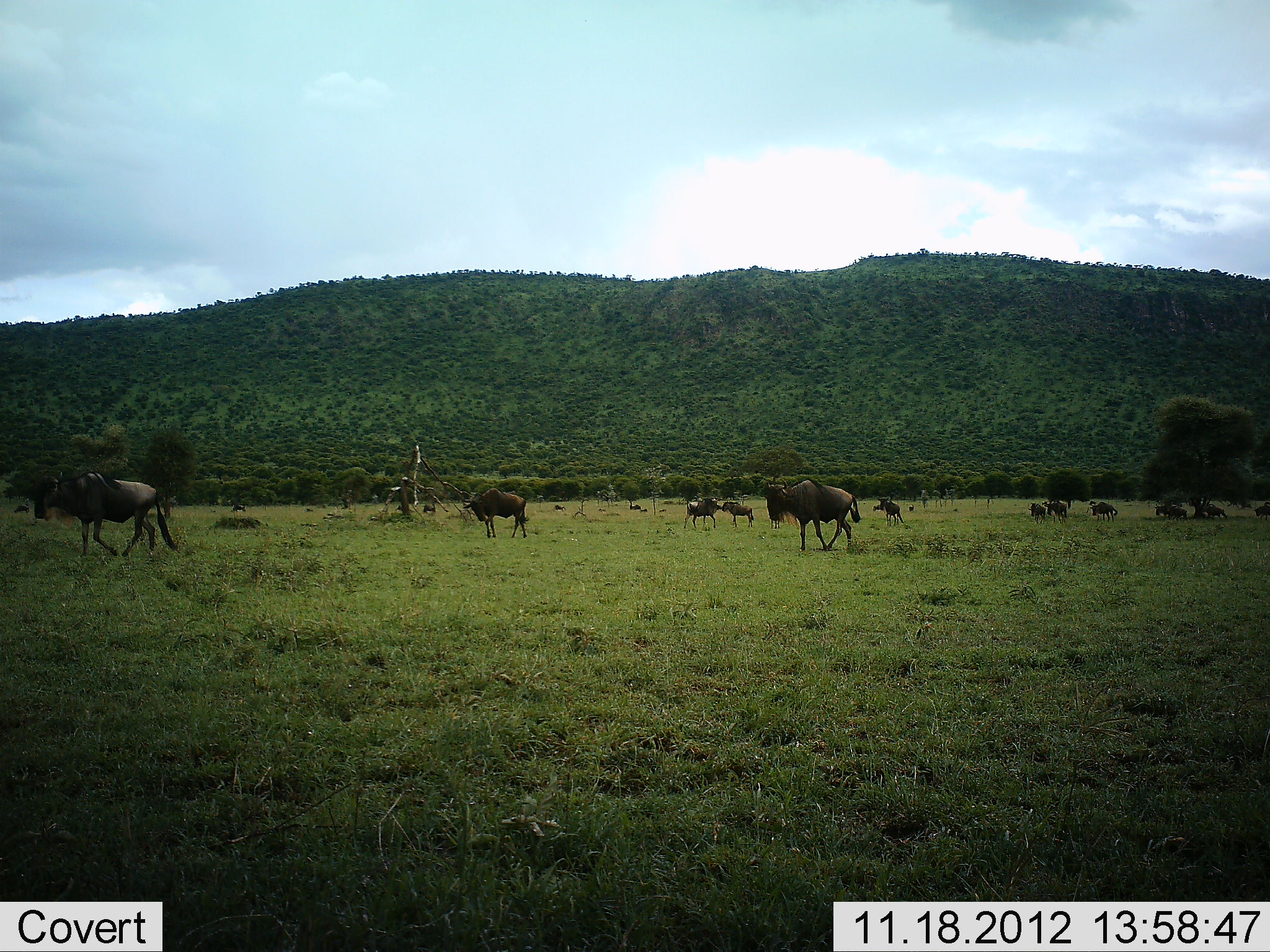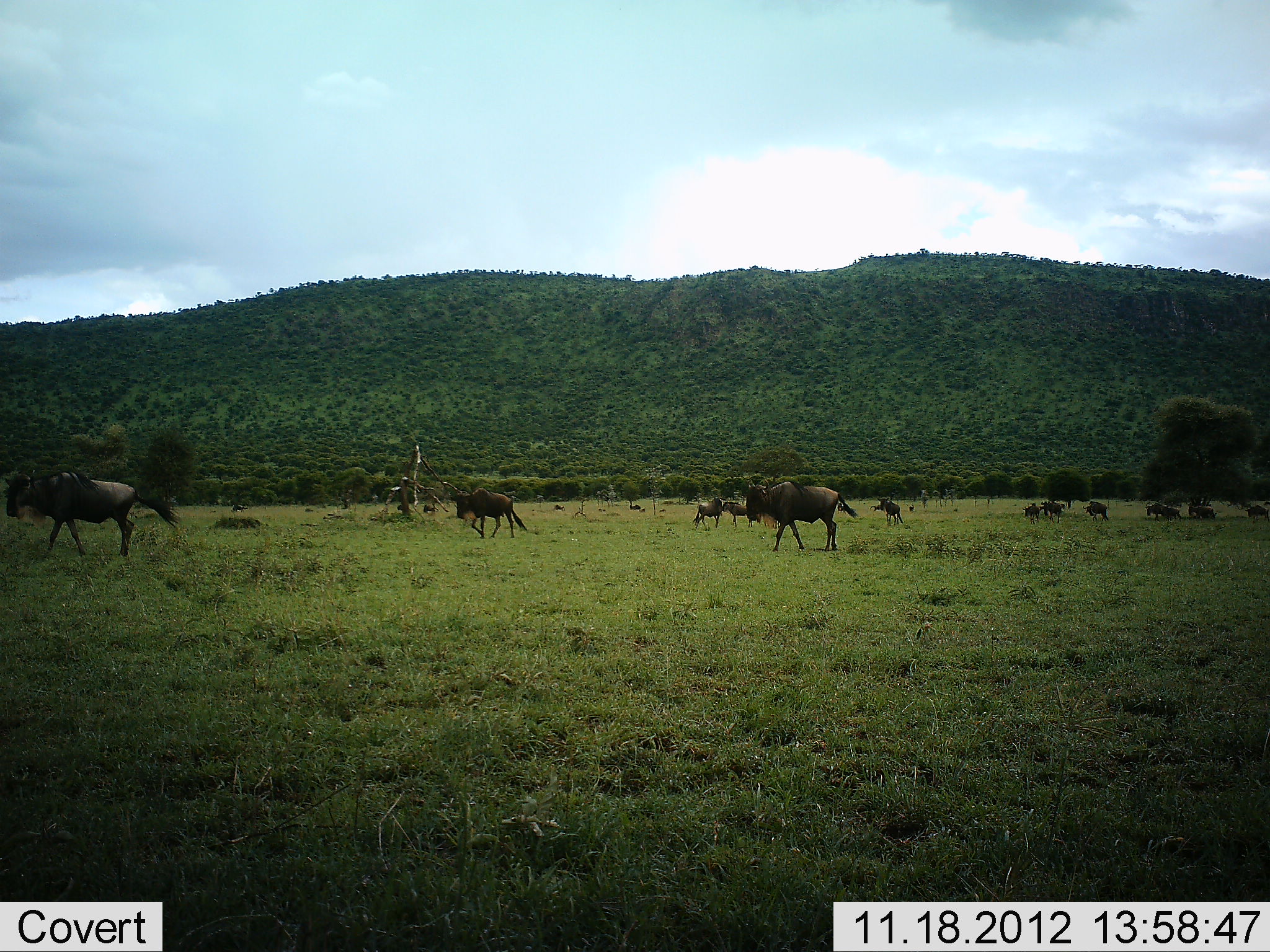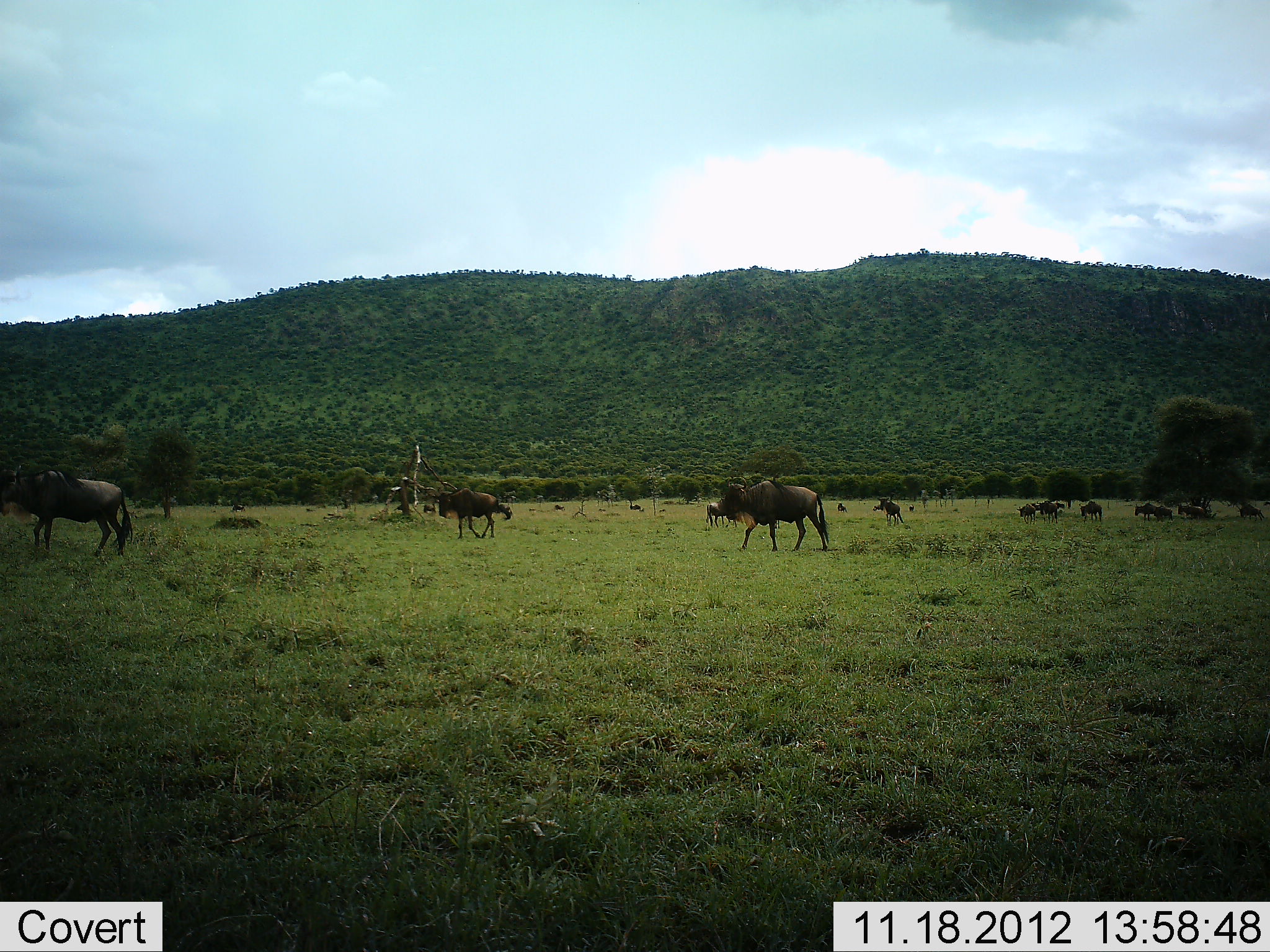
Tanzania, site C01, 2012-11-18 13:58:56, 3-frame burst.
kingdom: Animalia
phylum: Chordata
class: Mammalia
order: Artiodactyla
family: Bovidae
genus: Connochaetes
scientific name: Connochaetes taurinus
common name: blue wildebeest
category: wildebeest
Wildebeest (blue wildebeest) (Connochaetes taurinus), count 11-50. Behavior (volunteer vote fractions): standing 45%, resting 0%, moving 91%, interacting 0%. Young present (vote fraction): 0%. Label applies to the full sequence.